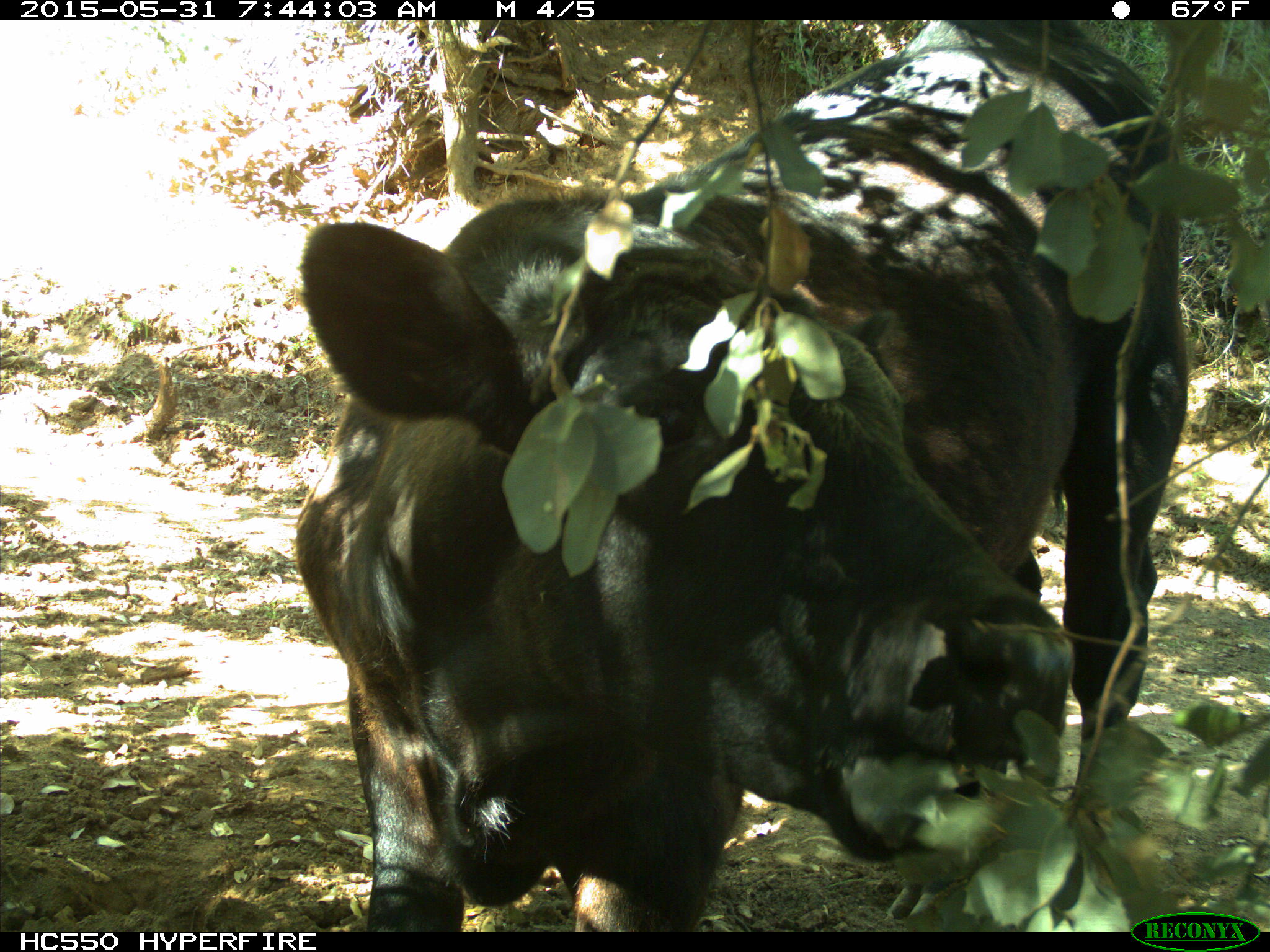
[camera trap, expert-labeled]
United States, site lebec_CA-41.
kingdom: Animalia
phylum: Chordata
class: Mammalia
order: Artiodactyla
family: Bovidae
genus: Bos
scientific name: Bos taurus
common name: domestic cow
Bos taurus (domestic cow).